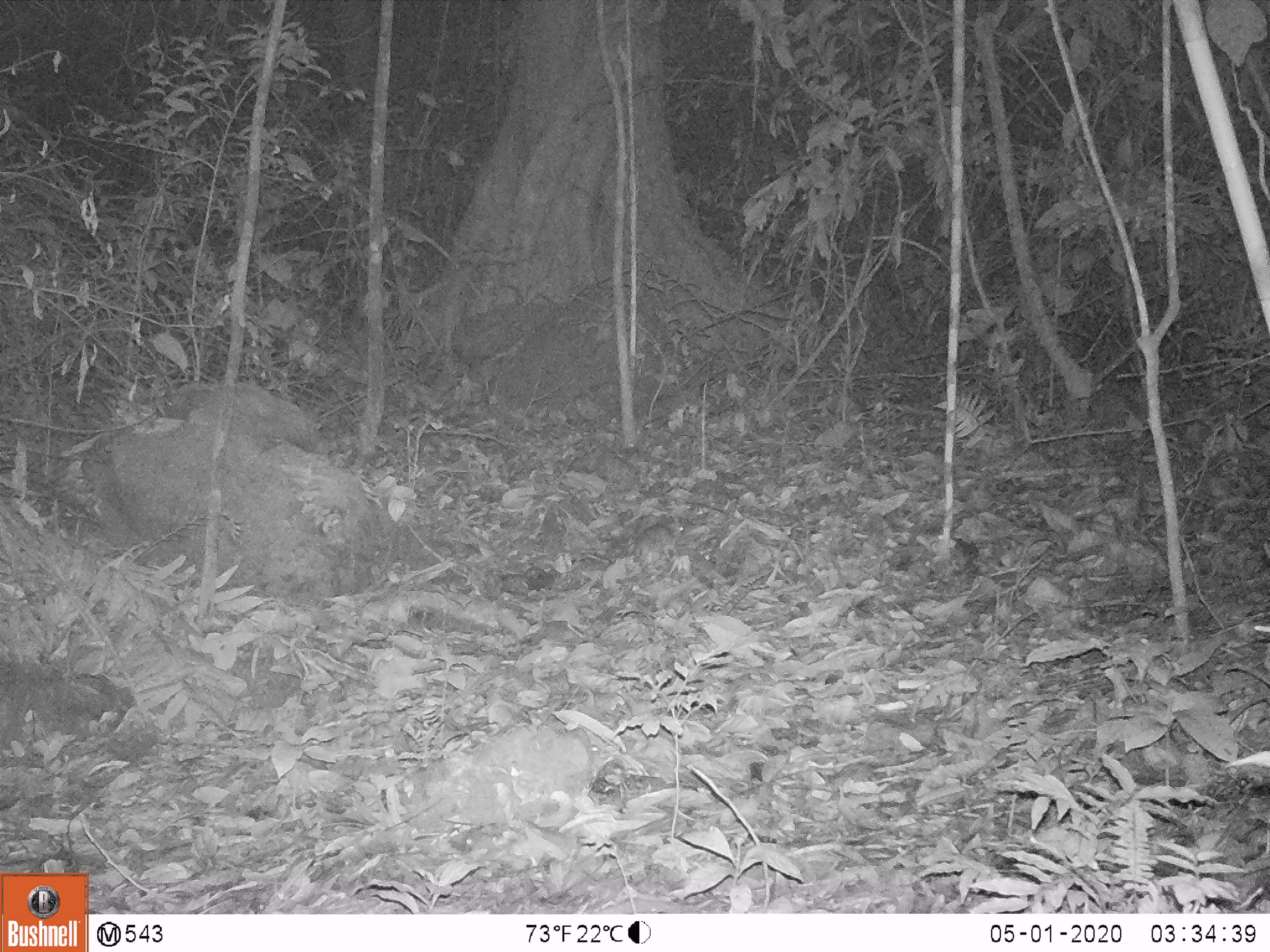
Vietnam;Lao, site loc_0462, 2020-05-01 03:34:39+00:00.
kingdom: Animalia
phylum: Chordata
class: Mammalia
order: Rodentia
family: Muridae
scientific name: Muridae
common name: old-world mice and rats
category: unidentified murid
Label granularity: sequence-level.